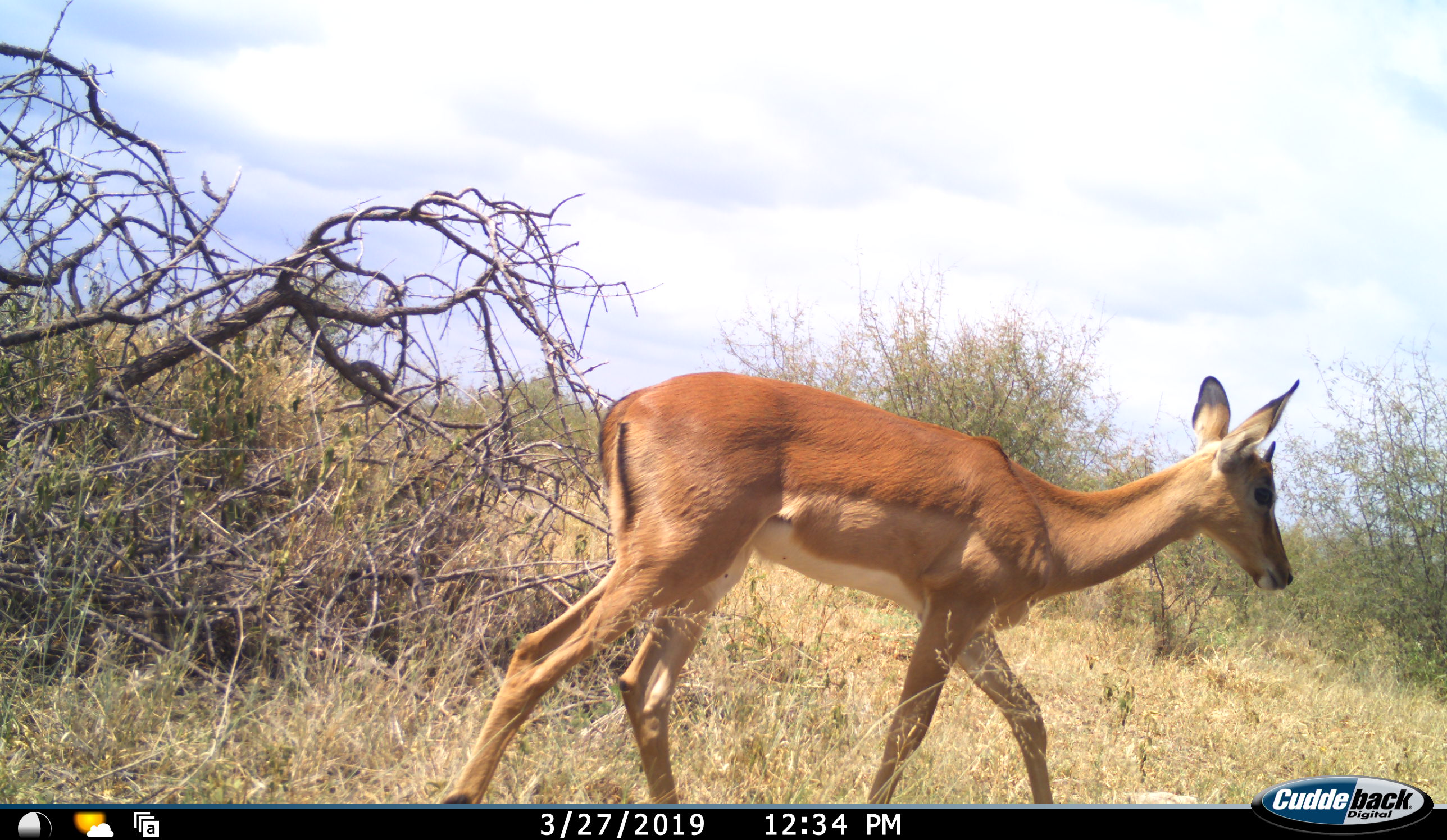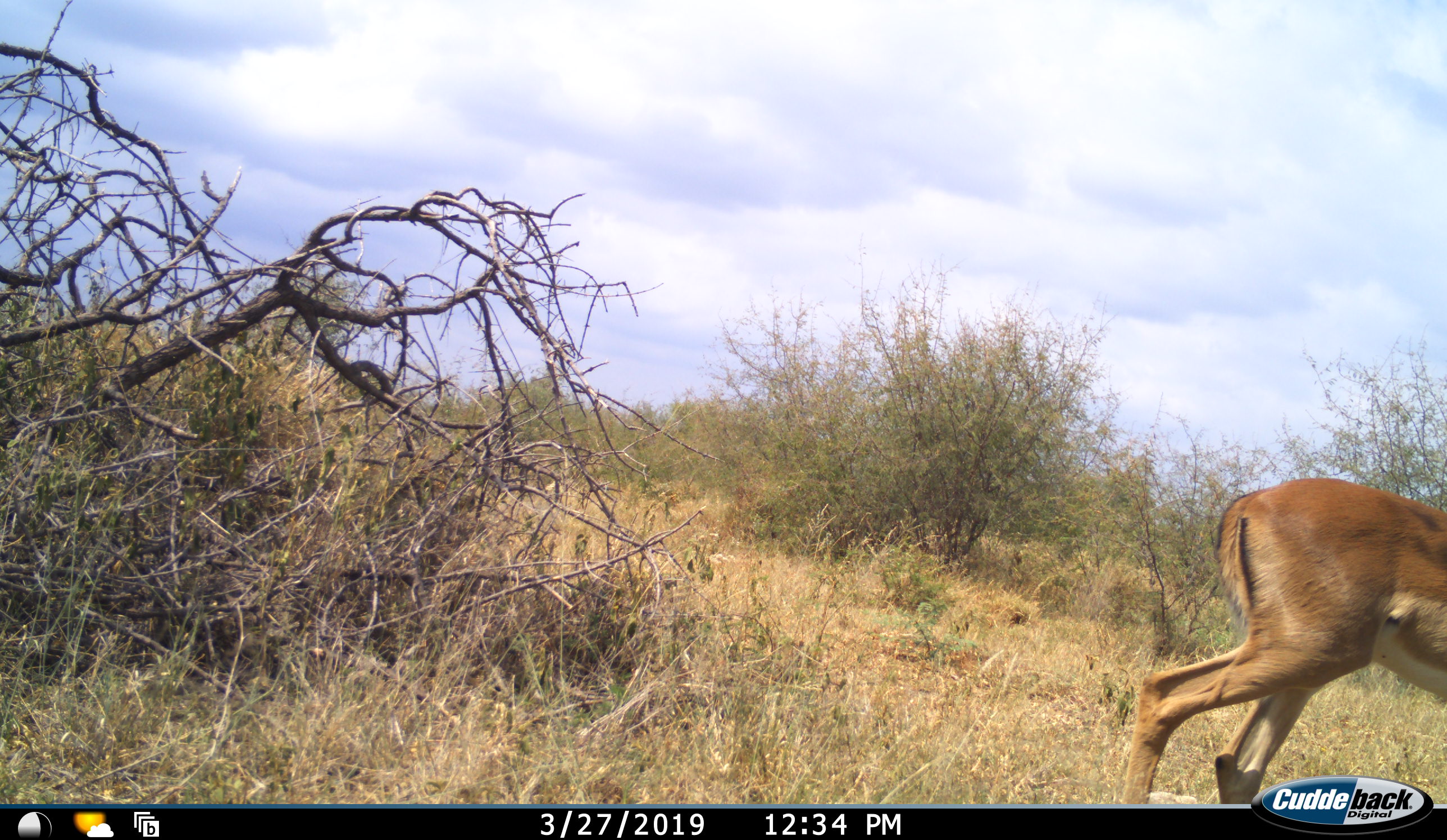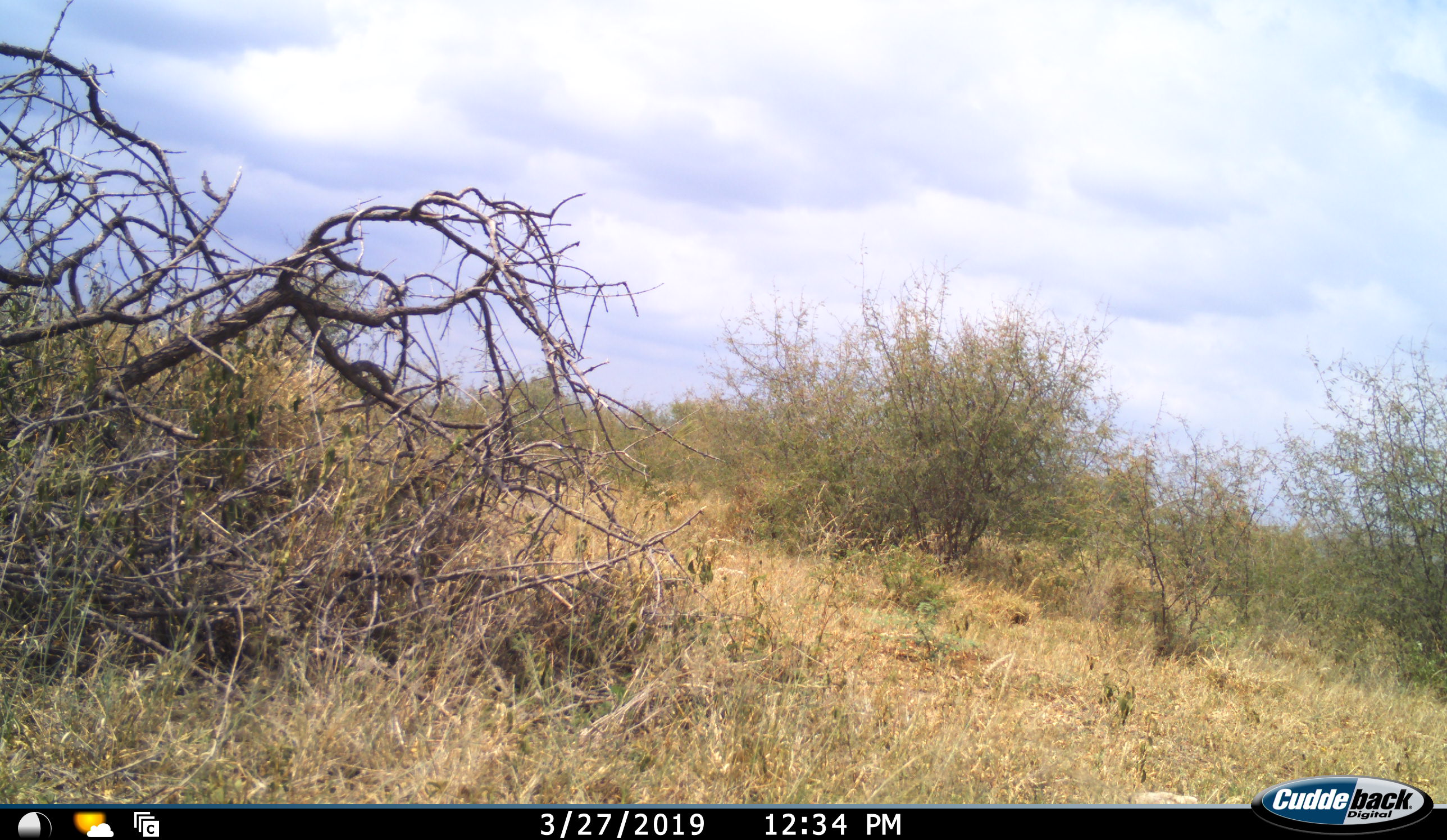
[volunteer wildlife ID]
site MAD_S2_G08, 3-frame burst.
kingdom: Animalia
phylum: Chordata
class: Mammalia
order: Artiodactyla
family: Bovidae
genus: Aepyceros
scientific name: Aepyceros melampus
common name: impala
Impala (Aepyceros melampus), count 1. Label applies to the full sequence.